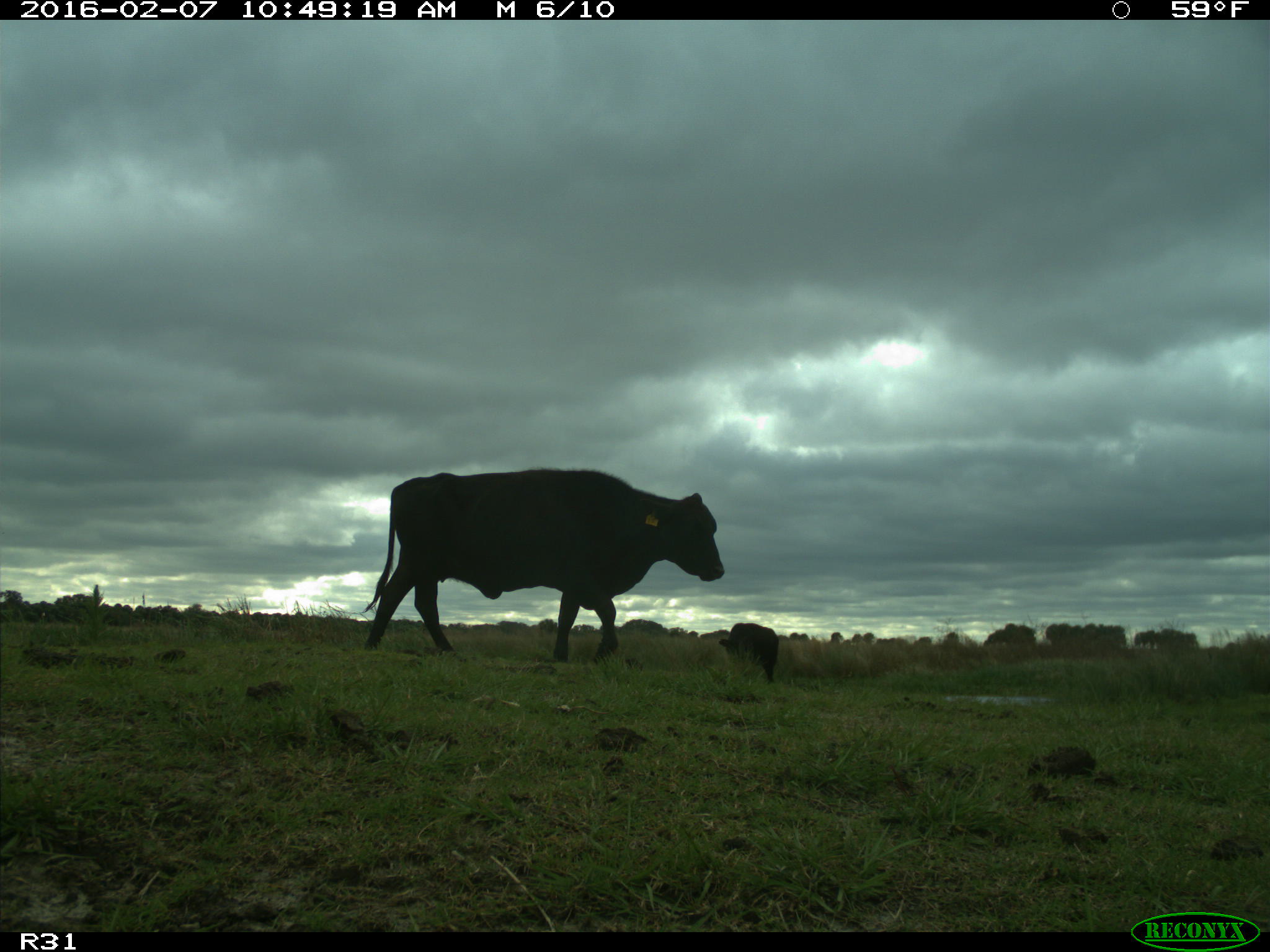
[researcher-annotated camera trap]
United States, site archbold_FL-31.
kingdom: Animalia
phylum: Chordata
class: Mammalia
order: Artiodactyla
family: Bovidae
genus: Bos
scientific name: Bos taurus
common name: domestic cow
Bos taurus (domestic cow).